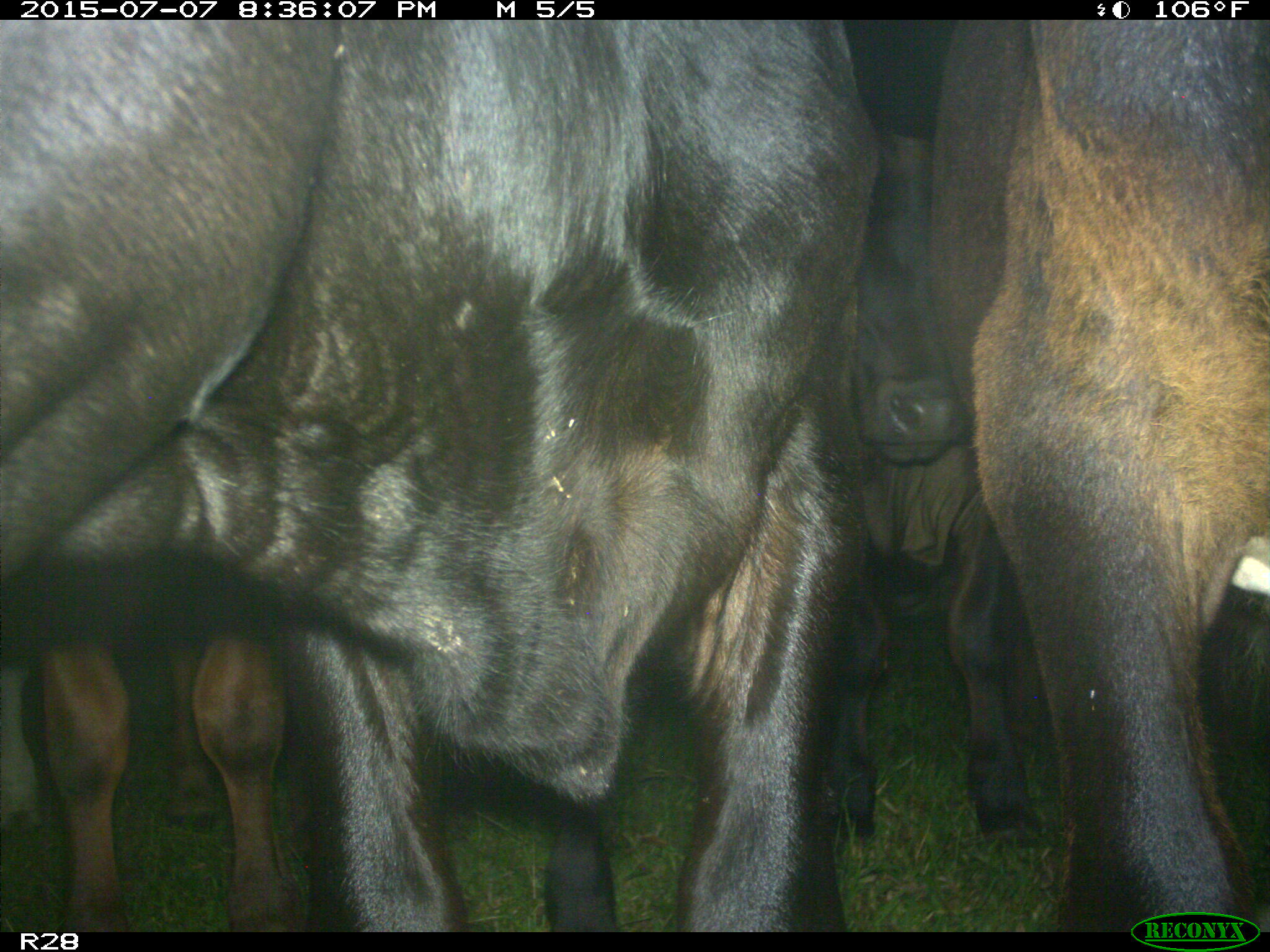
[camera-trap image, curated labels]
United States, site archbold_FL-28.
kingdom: Animalia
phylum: Chordata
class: Mammalia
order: Artiodactyla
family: Bovidae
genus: Bos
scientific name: Bos taurus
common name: domestic cow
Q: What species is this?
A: Bos taurus (domestic cow).